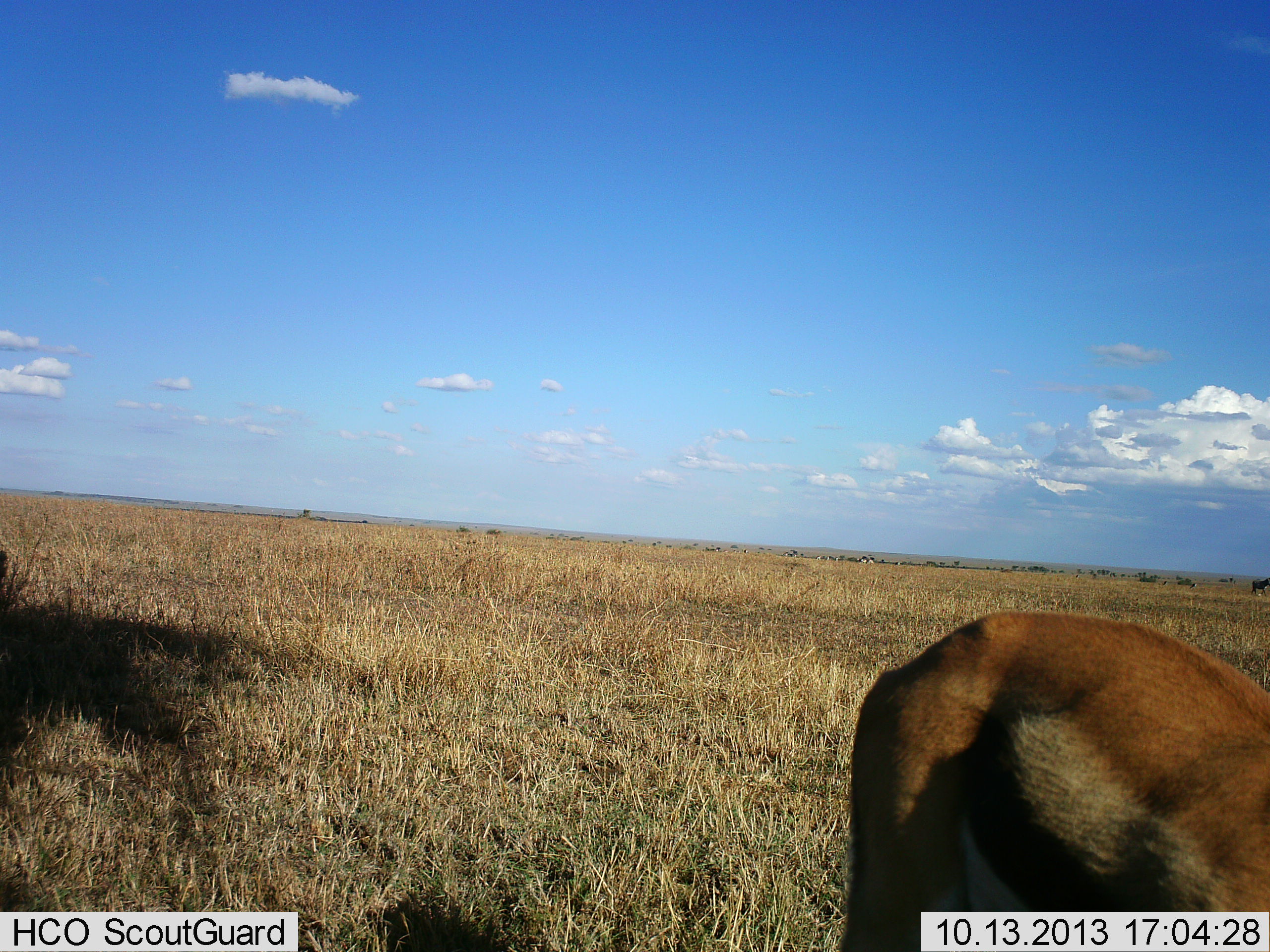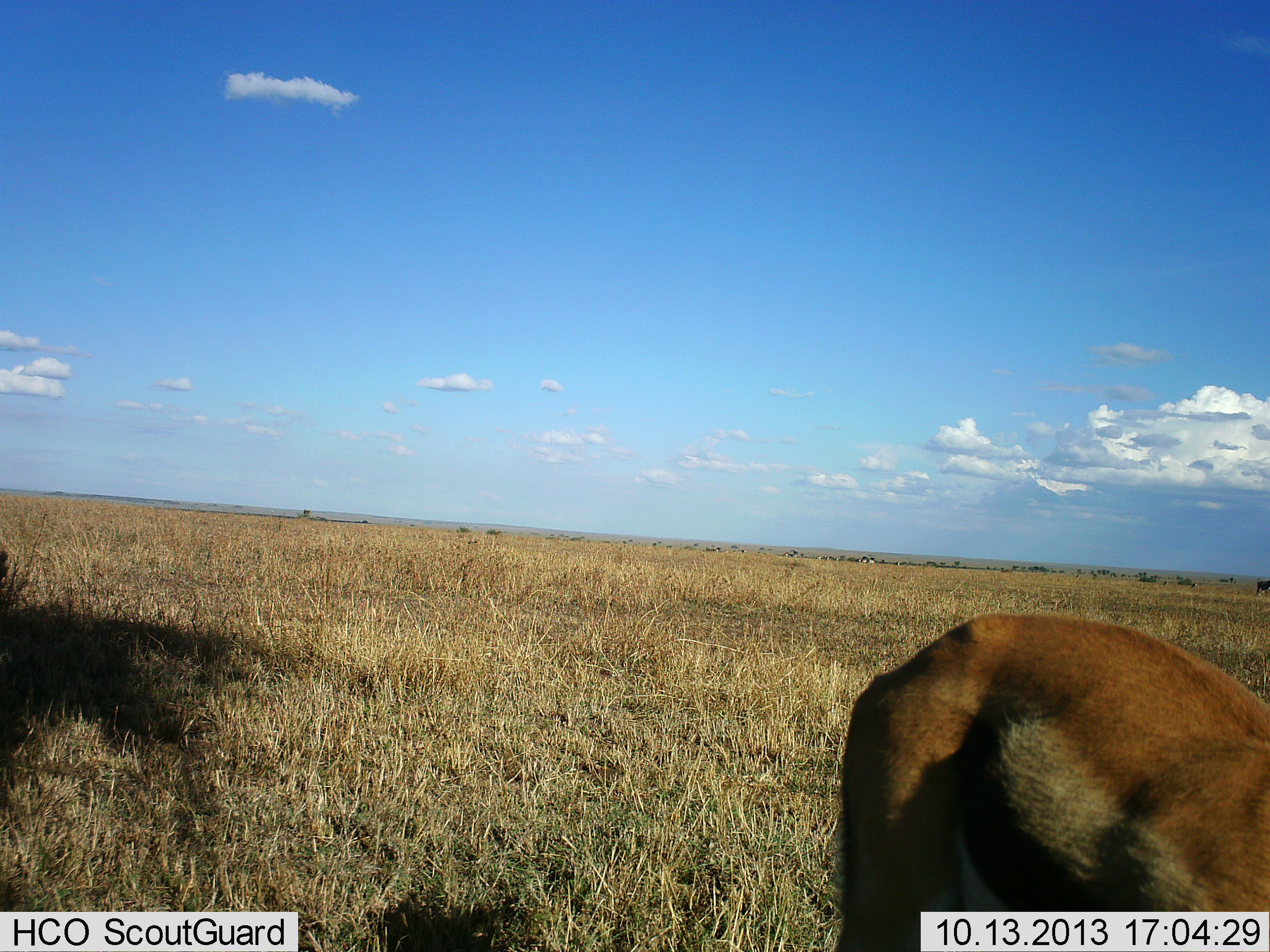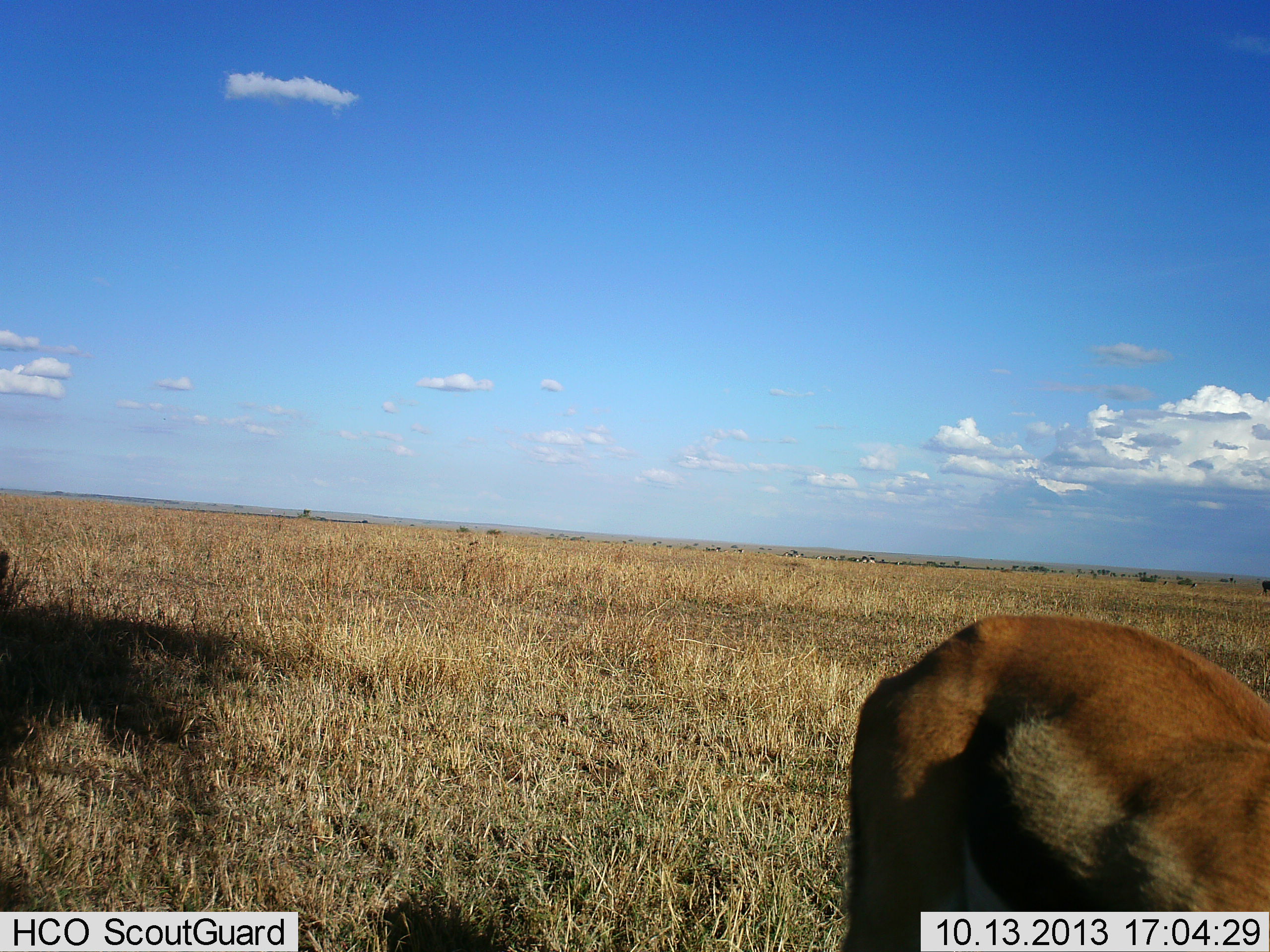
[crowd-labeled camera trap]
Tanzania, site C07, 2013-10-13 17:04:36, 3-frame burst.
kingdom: Animalia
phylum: Chordata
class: Mammalia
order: Artiodactyla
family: Bovidae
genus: Eudorcas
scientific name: Eudorcas thomsonii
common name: thomson's gazelle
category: gazellethomsons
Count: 1.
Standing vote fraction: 78%.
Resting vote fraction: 0%.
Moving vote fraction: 11%.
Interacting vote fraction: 0%.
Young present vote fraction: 0%.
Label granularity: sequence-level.